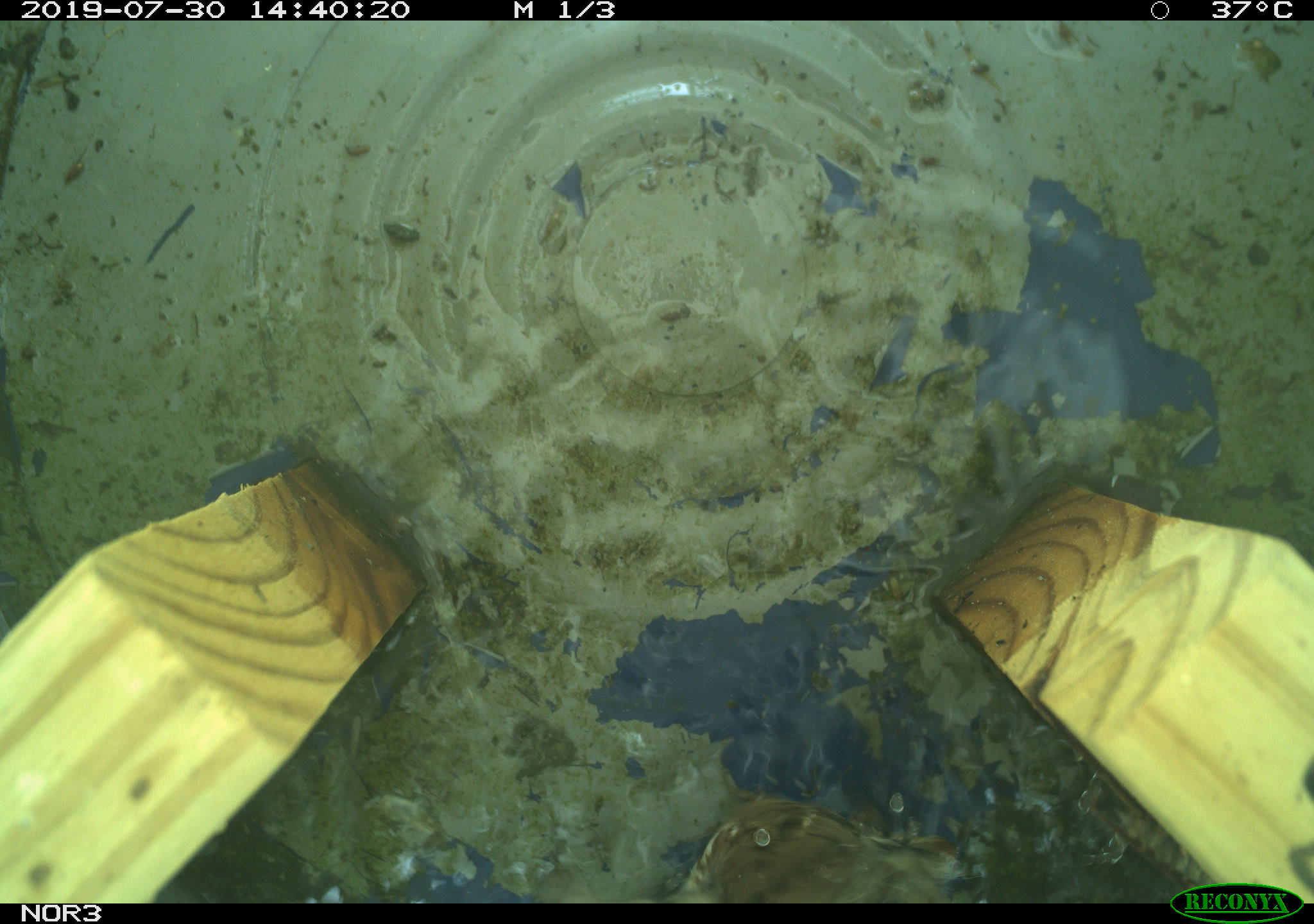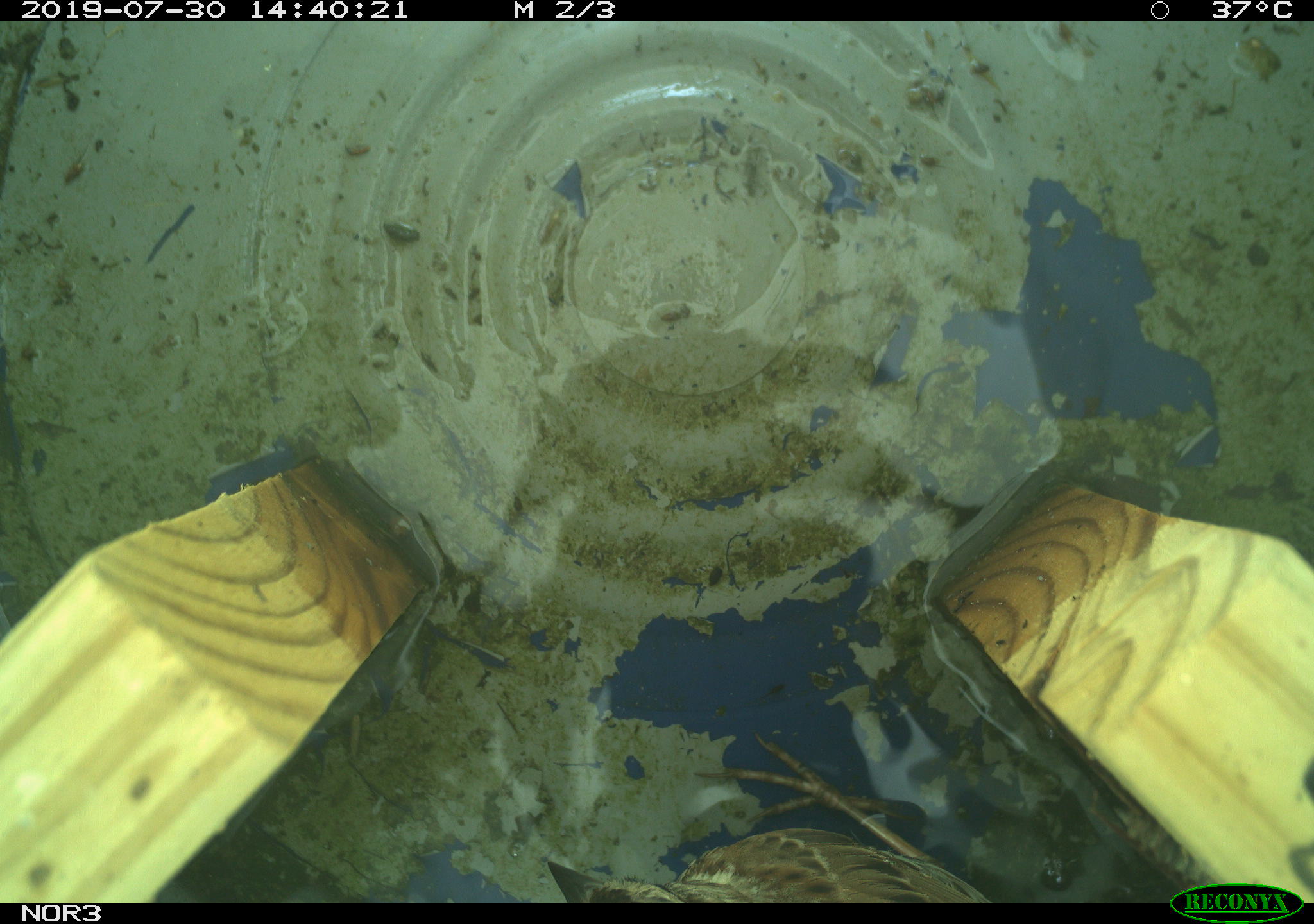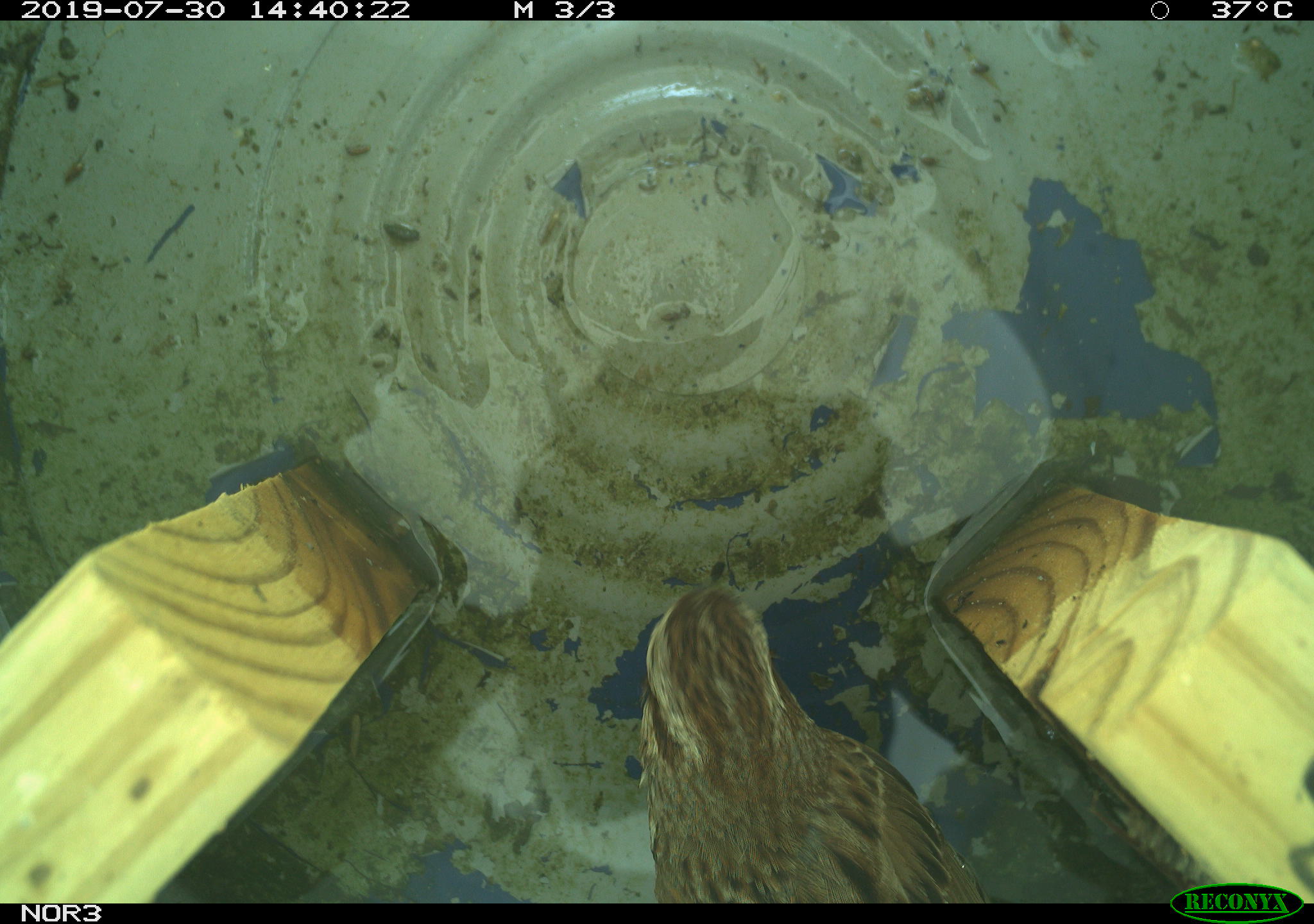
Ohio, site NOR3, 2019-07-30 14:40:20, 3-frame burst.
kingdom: Animalia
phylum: Chordata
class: Aves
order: Passeriformes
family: Passerellidae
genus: Melospiza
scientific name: Melospiza melodia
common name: song sparrow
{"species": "song sparrow (Melospiza melodia)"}